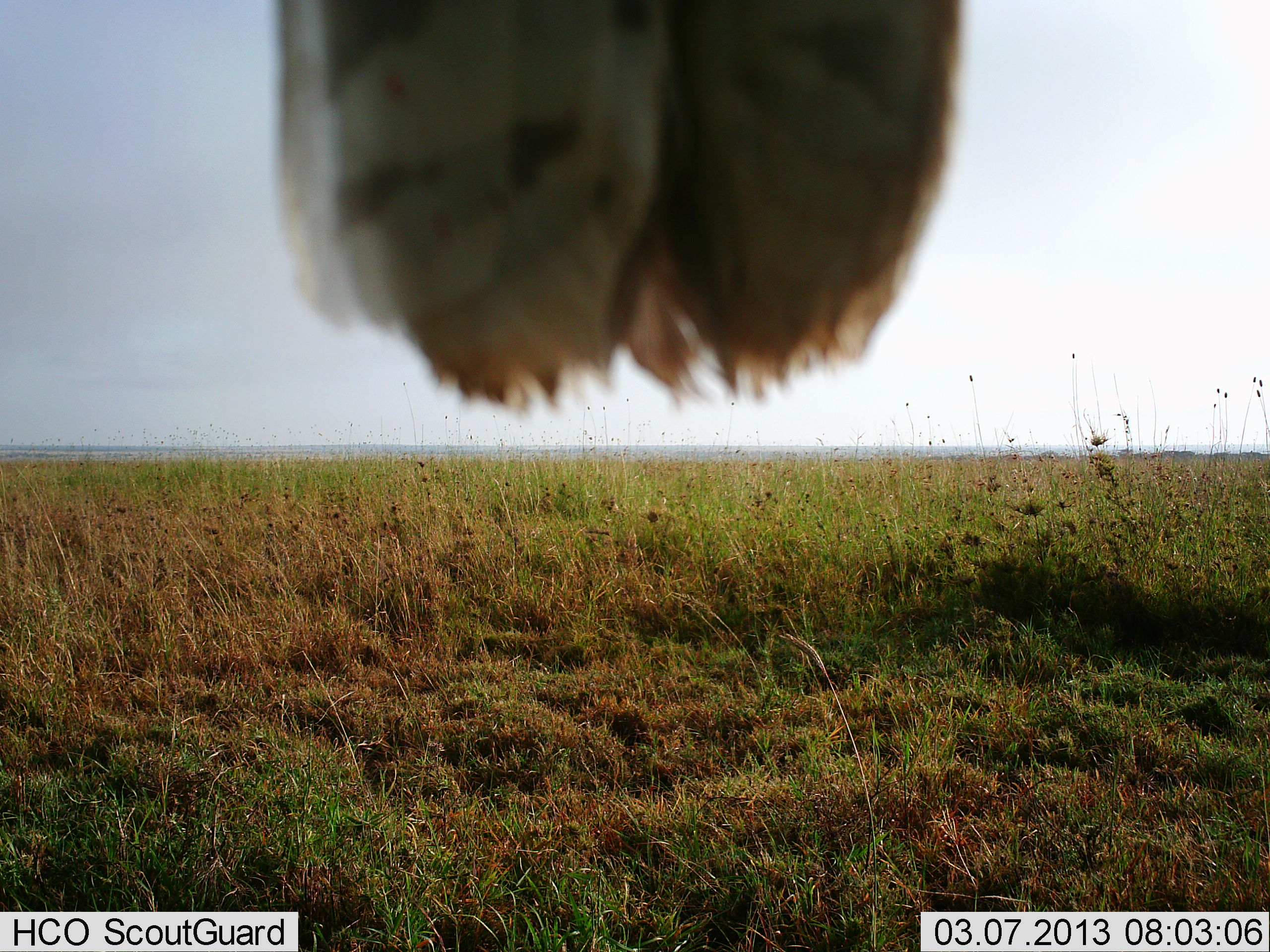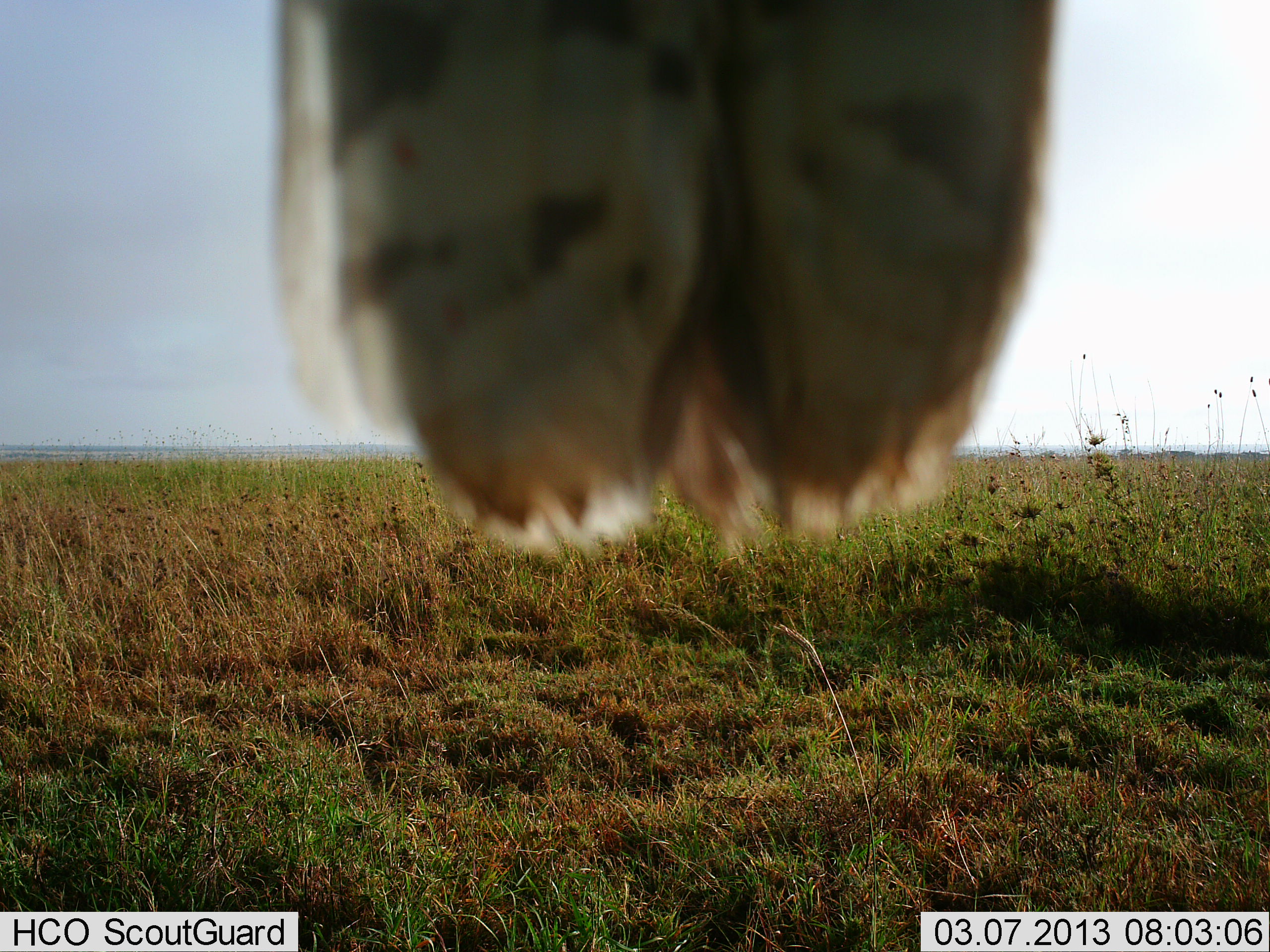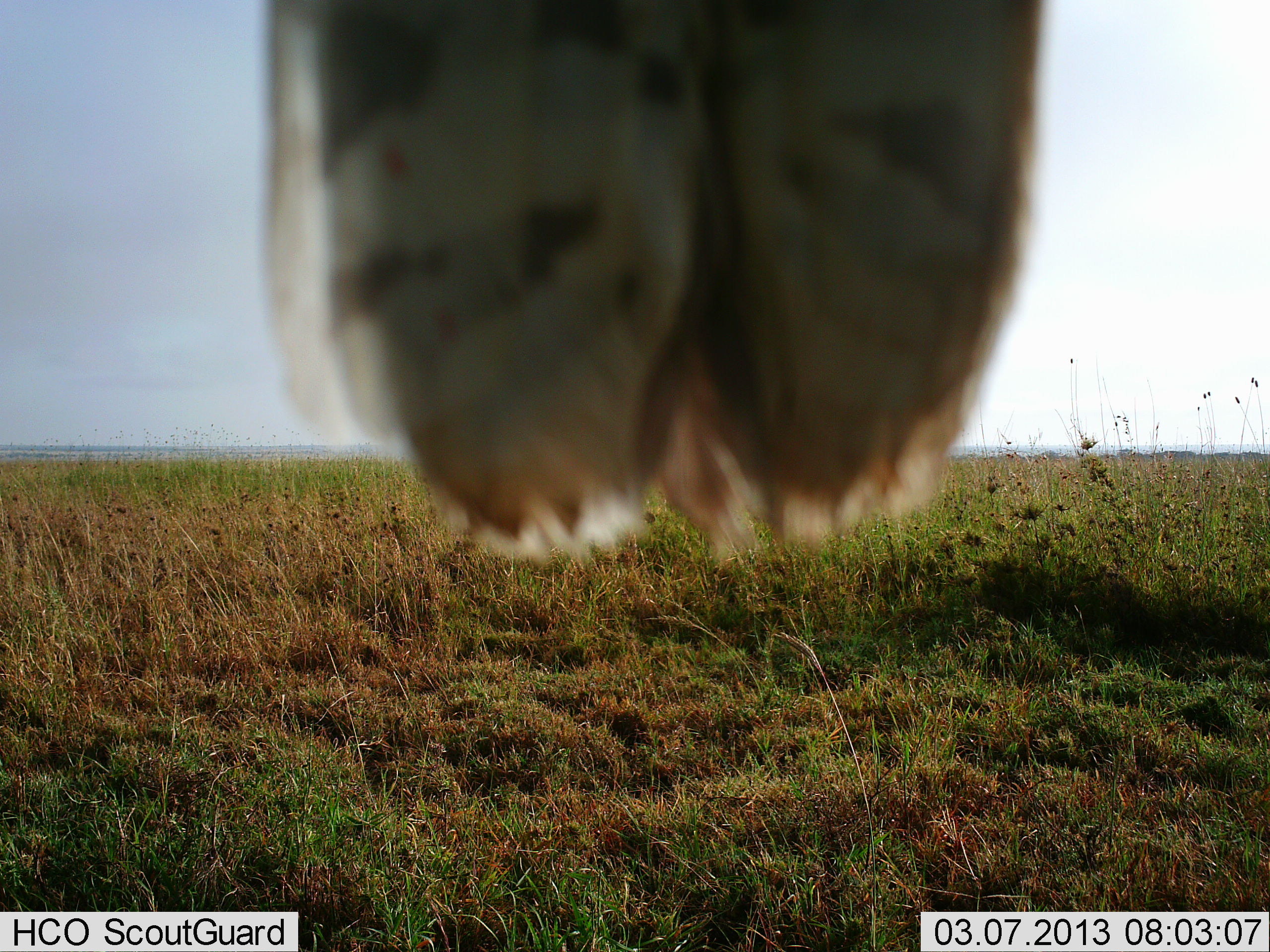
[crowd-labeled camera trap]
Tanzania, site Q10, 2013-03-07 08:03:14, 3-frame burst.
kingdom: Animalia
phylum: Chordata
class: Aves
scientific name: Aves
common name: bird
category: otherbird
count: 1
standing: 20%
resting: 80%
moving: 0%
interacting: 0%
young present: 0%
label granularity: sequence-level